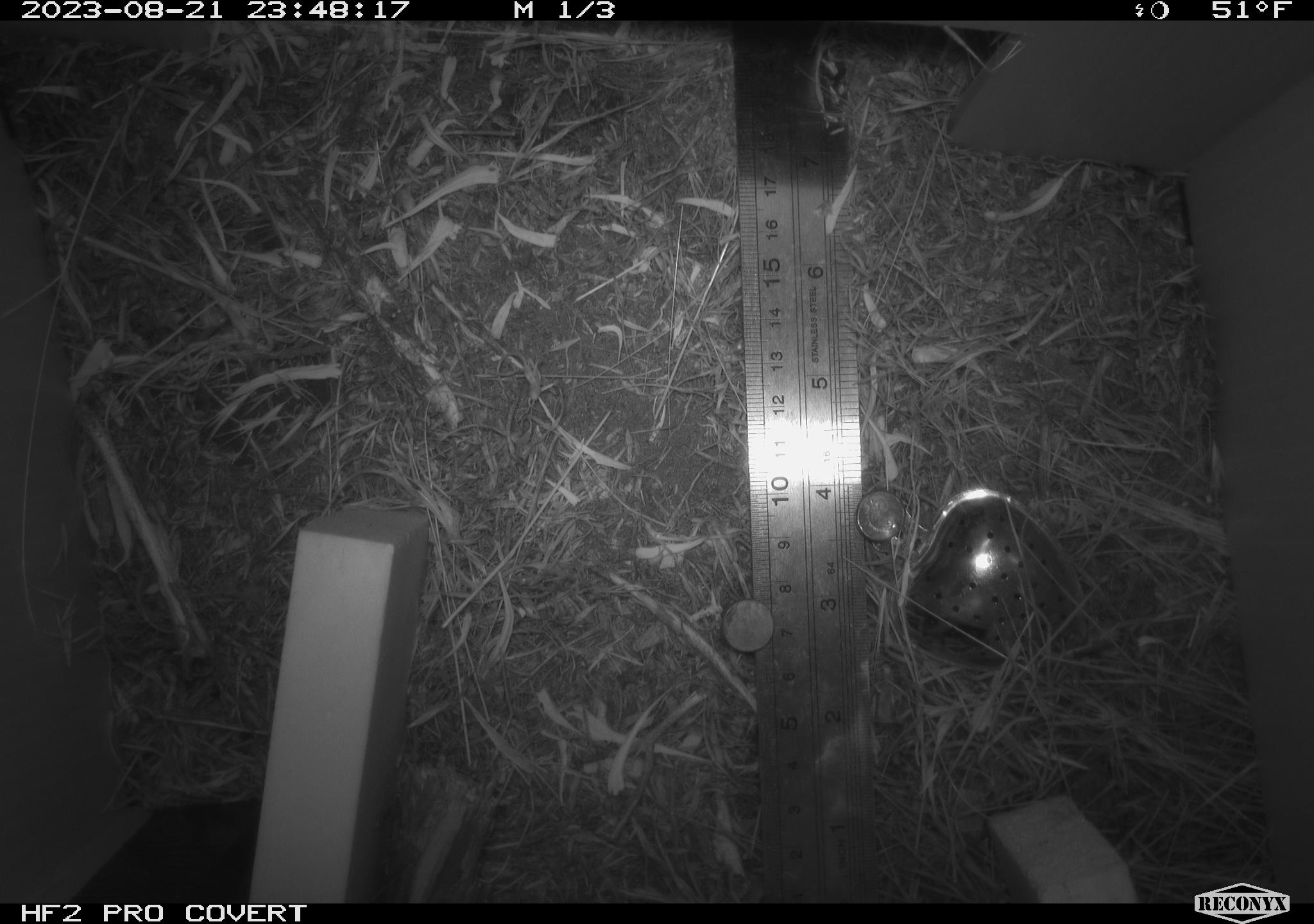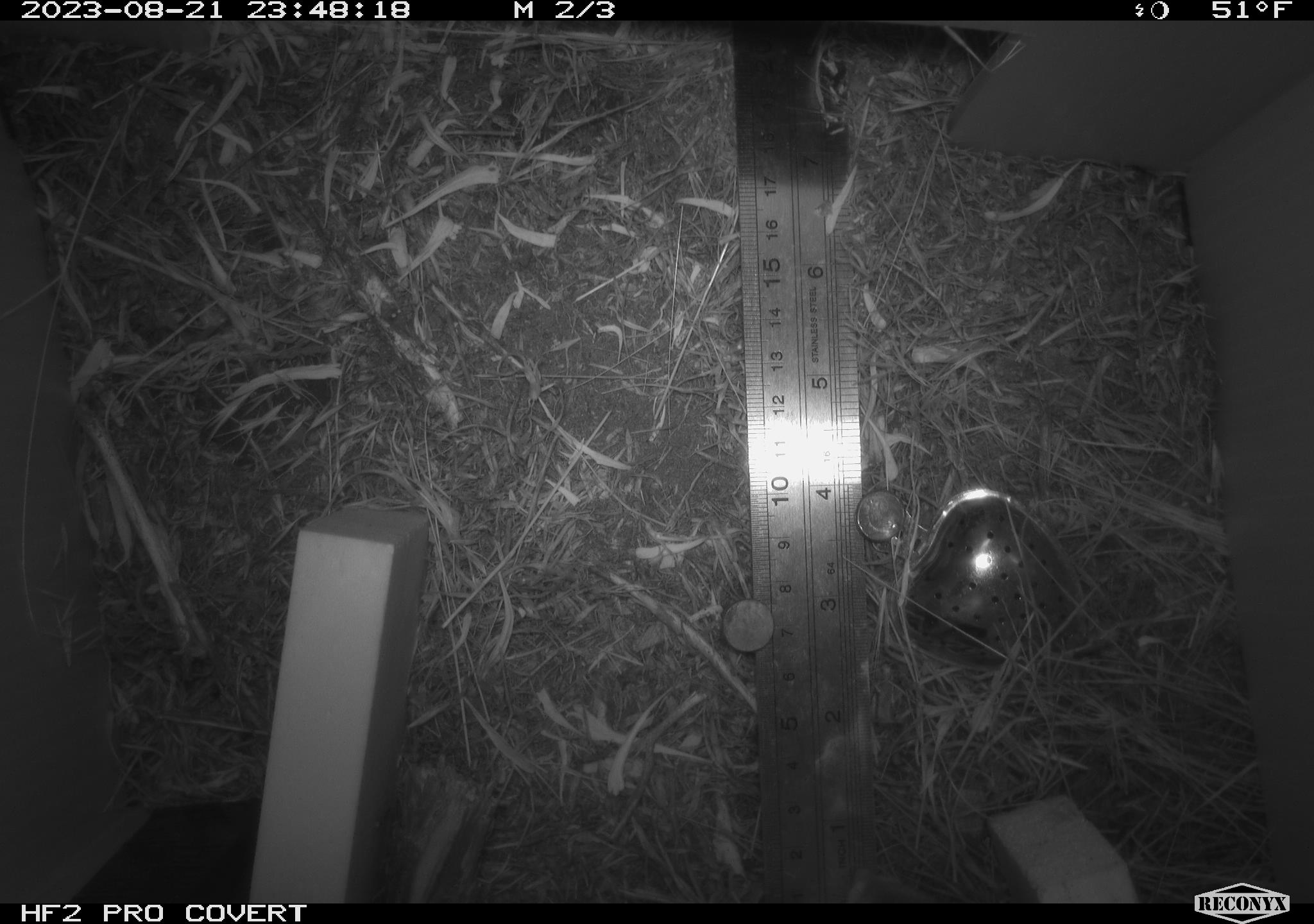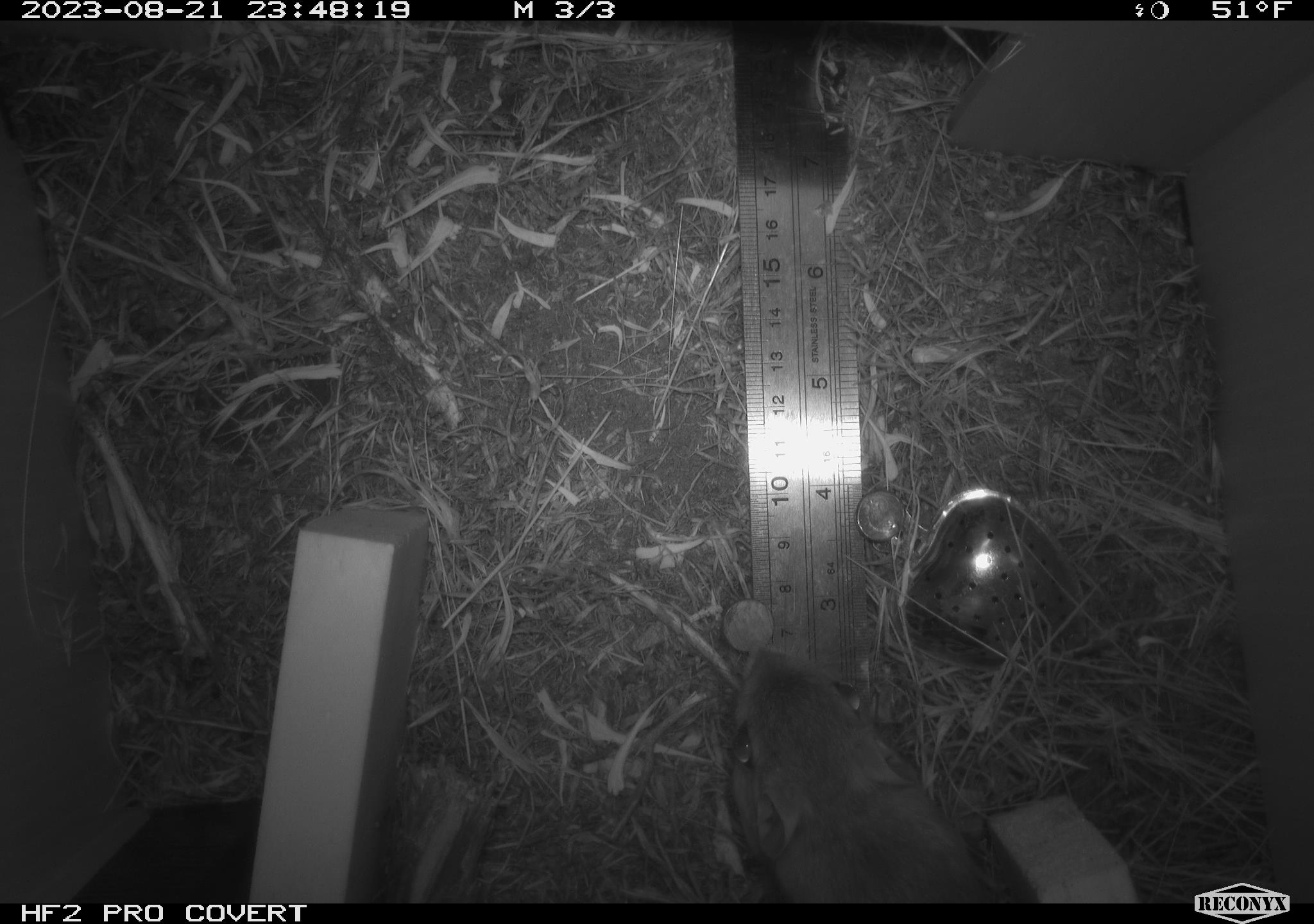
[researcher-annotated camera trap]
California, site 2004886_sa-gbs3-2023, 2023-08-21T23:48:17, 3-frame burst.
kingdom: Animalia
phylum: Chordata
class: Mammalia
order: Rodentia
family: Heteromyidae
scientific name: Heteromyidae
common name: kangaroo rats and pocket mice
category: heteromyidae family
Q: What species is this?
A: Heteromyidae family (kangaroo rats and pocket mice) (Heteromyidae).